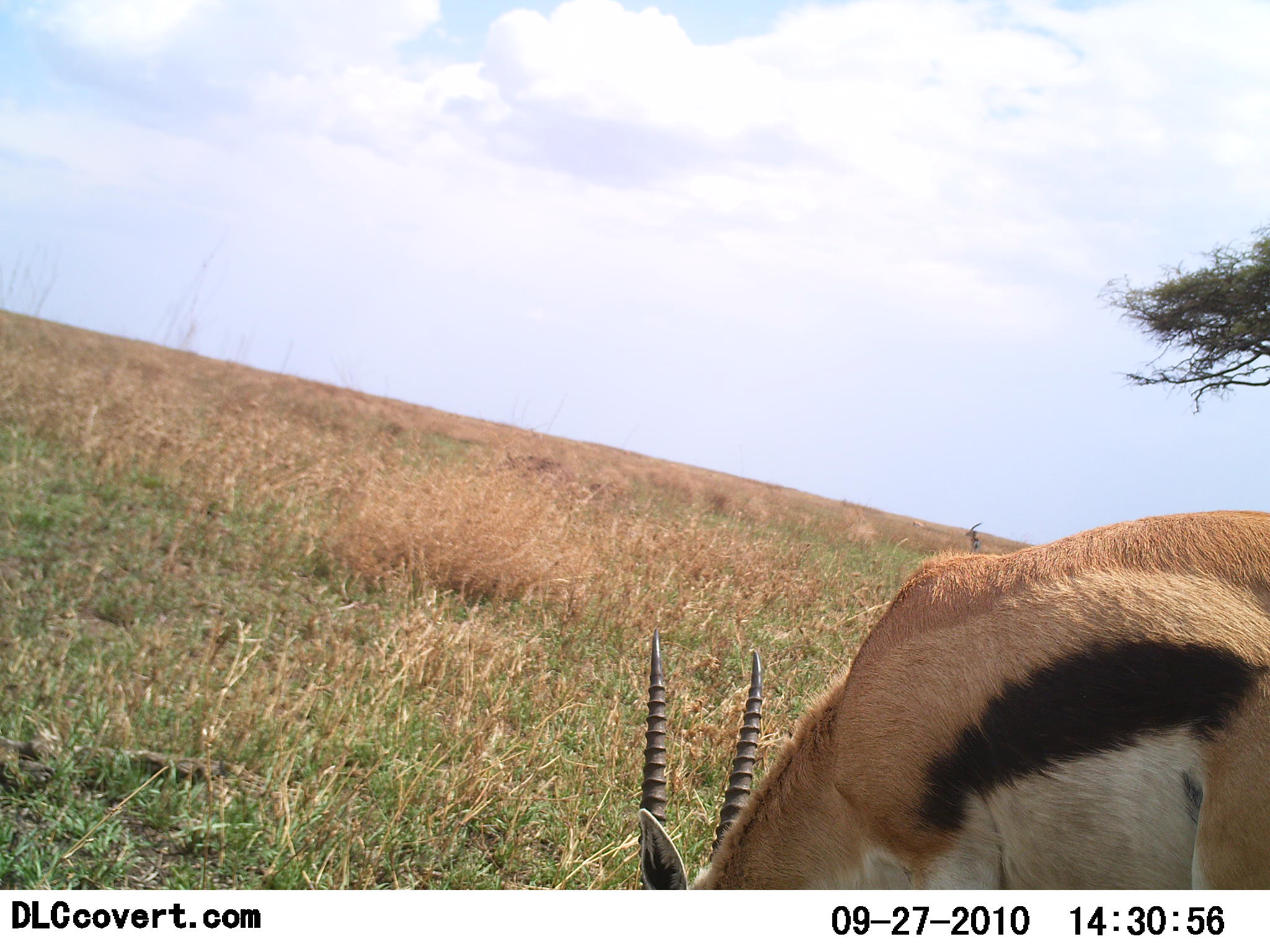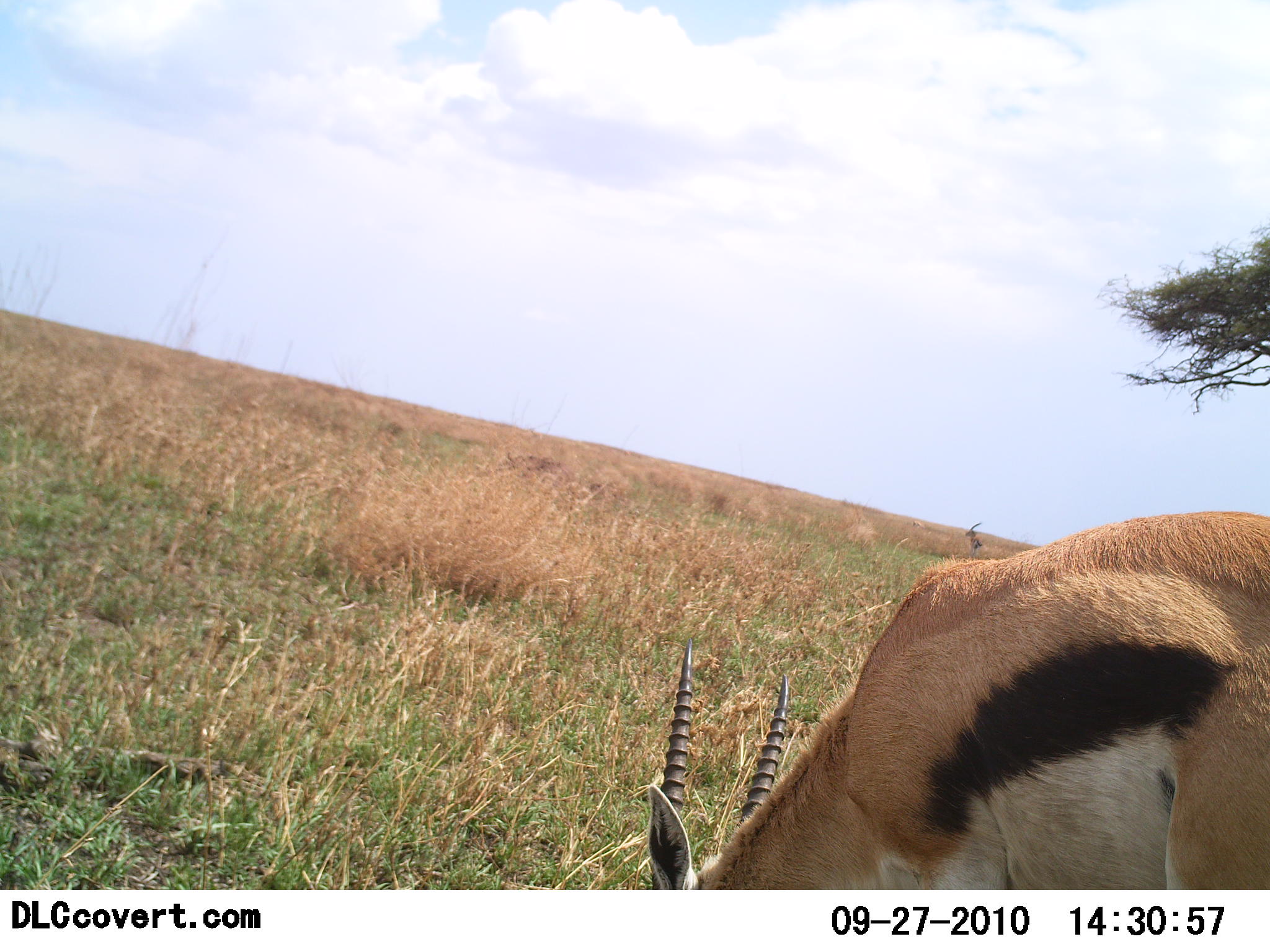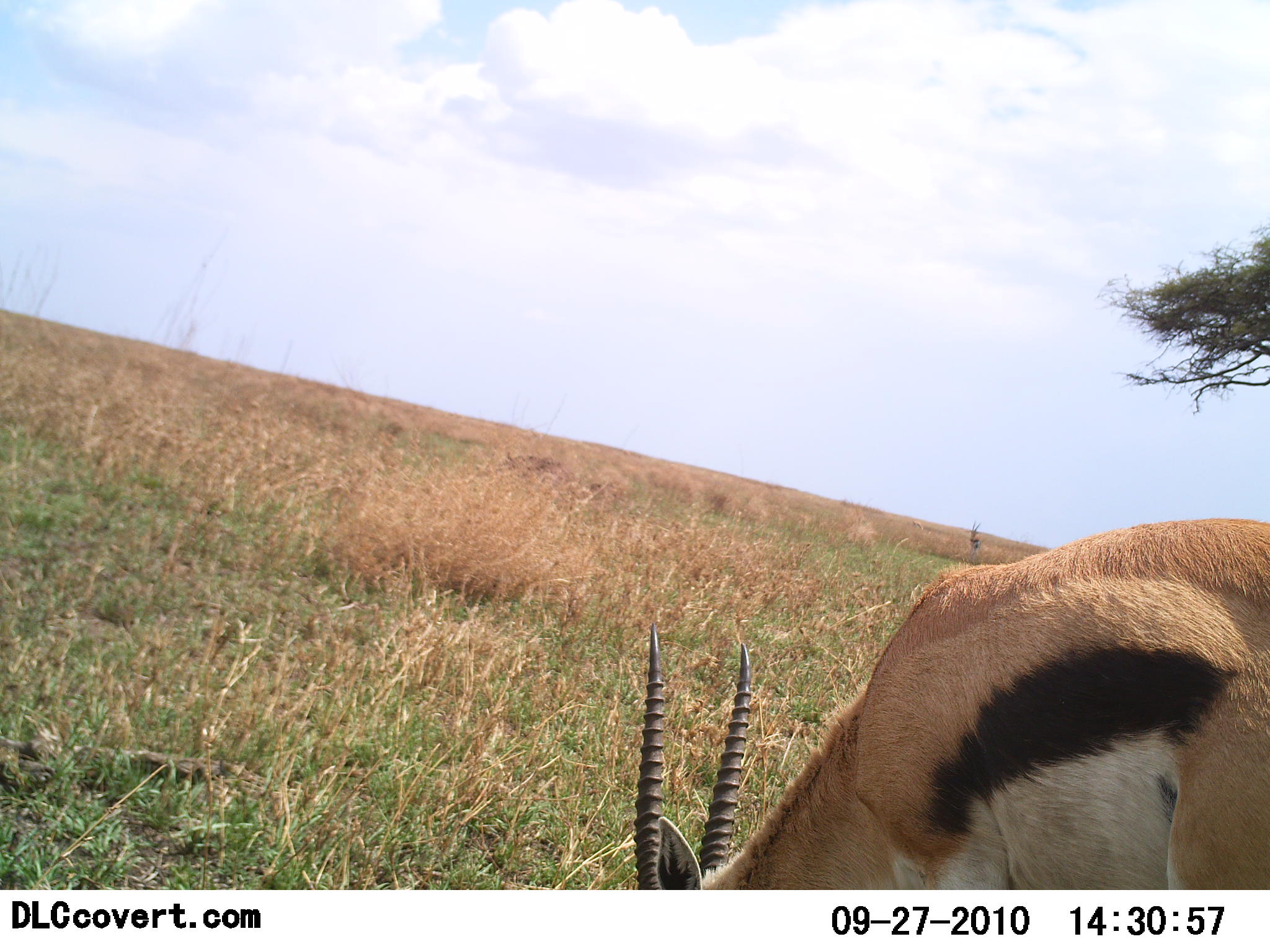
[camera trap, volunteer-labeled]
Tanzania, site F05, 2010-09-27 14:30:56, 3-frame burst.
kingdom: Animalia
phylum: Chordata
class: Mammalia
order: Artiodactyla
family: Bovidae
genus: Eudorcas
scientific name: Eudorcas thomsonii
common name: thomson's gazelle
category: gazellethomsons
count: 1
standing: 42%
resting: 0%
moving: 0%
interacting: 0%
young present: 0%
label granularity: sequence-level